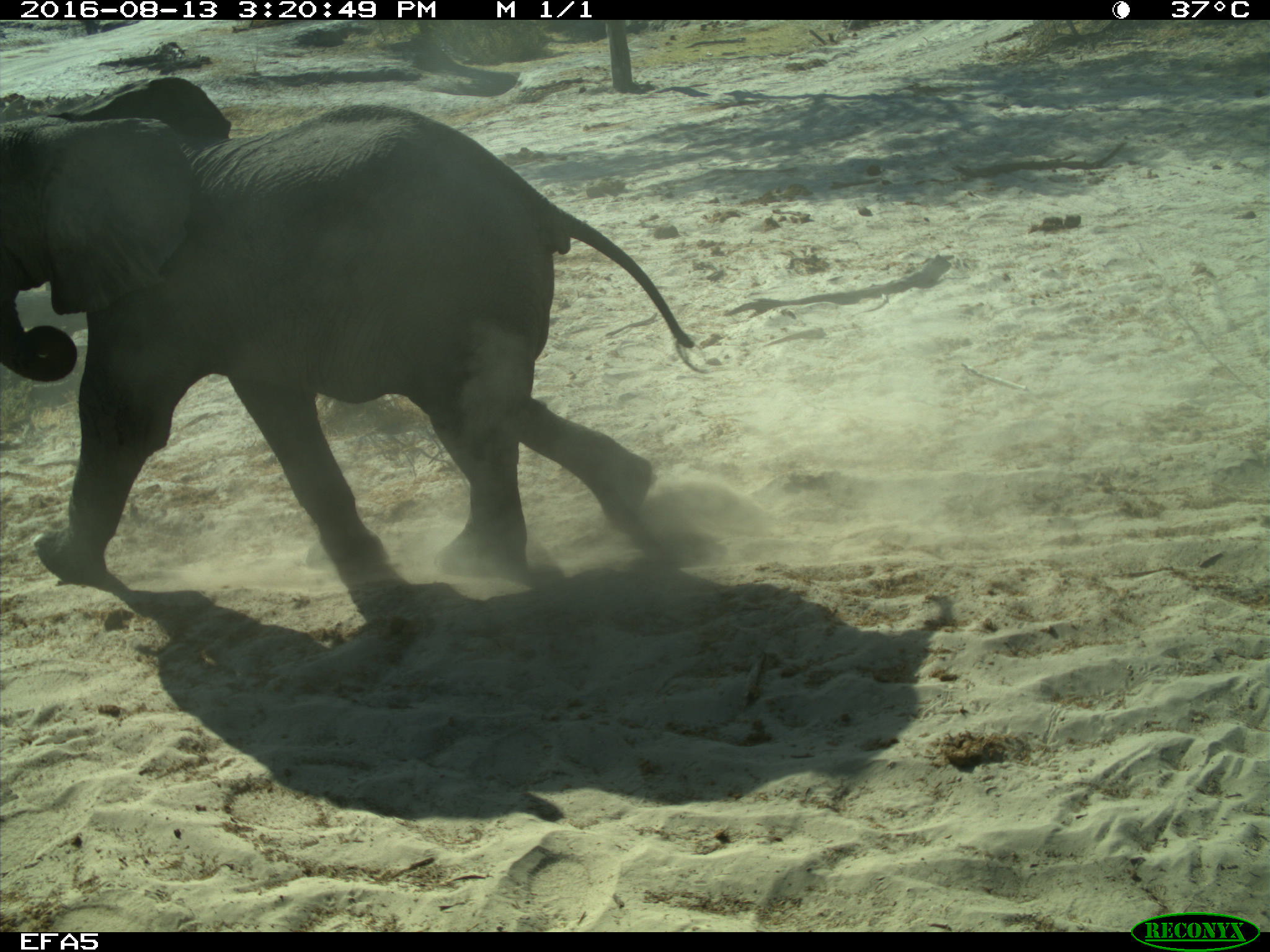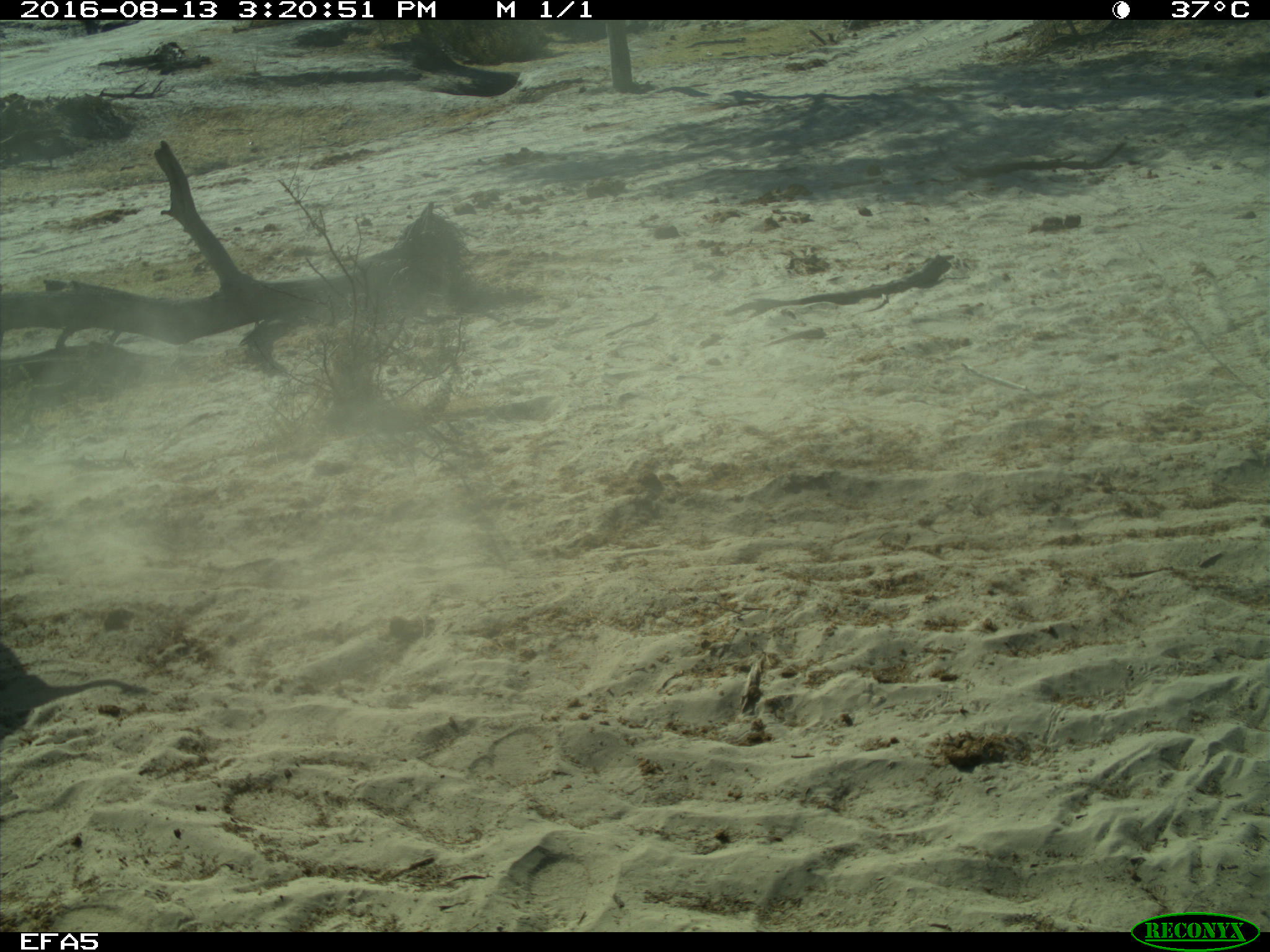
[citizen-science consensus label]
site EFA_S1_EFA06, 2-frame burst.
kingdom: Animalia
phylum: Chordata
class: Mammalia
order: Proboscidea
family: Elephantidae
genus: Loxodonta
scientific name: Loxodonta africana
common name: african bush elephant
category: elephant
Elephant (african bush elephant) (Loxodonta africana), count 1. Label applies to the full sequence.